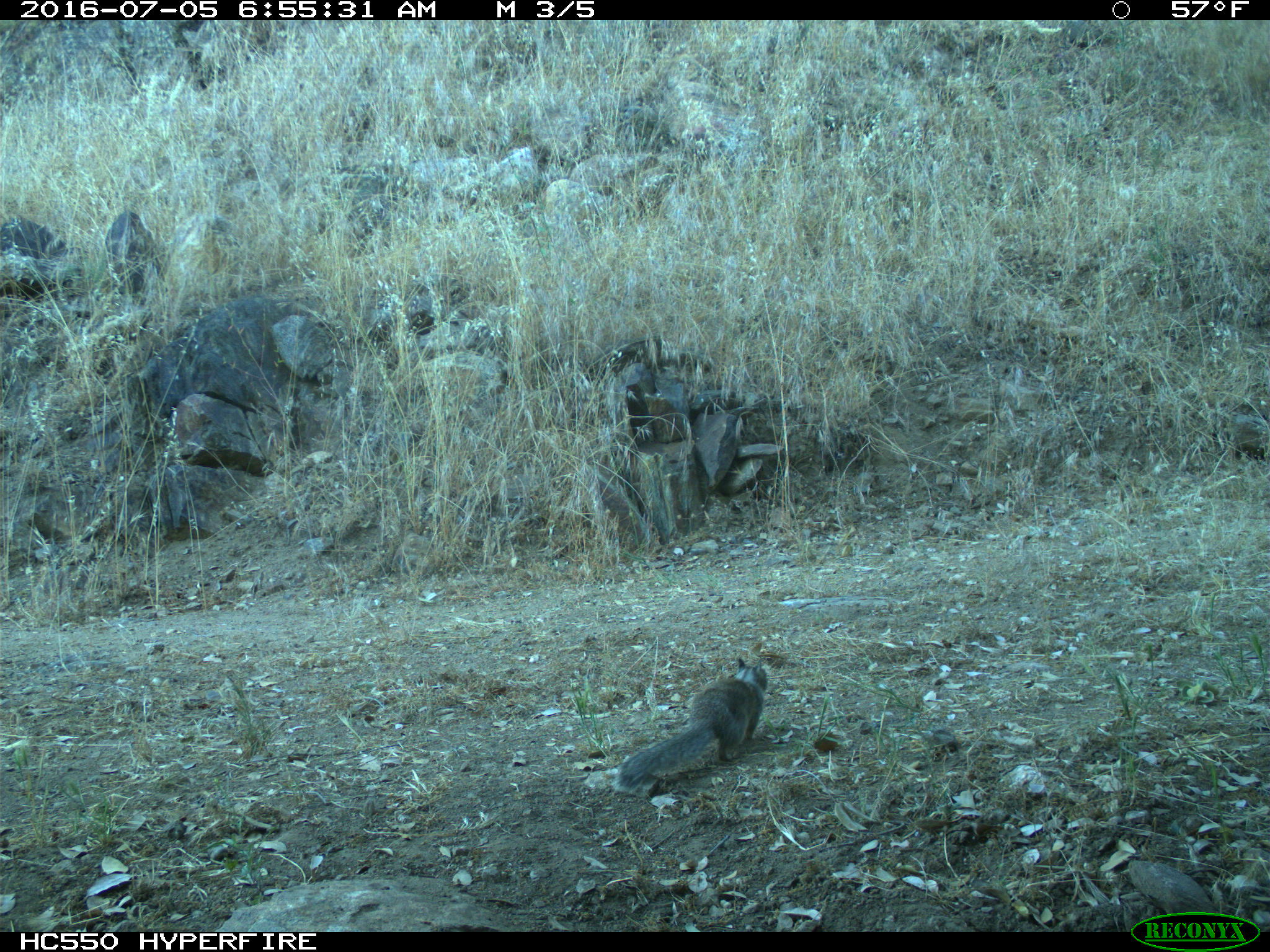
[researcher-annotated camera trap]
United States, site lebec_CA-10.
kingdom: Animalia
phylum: Chordata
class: Mammalia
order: Rodentia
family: Sciuridae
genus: Otospermophilus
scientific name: Otospermophilus beecheyi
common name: california ground squirrel